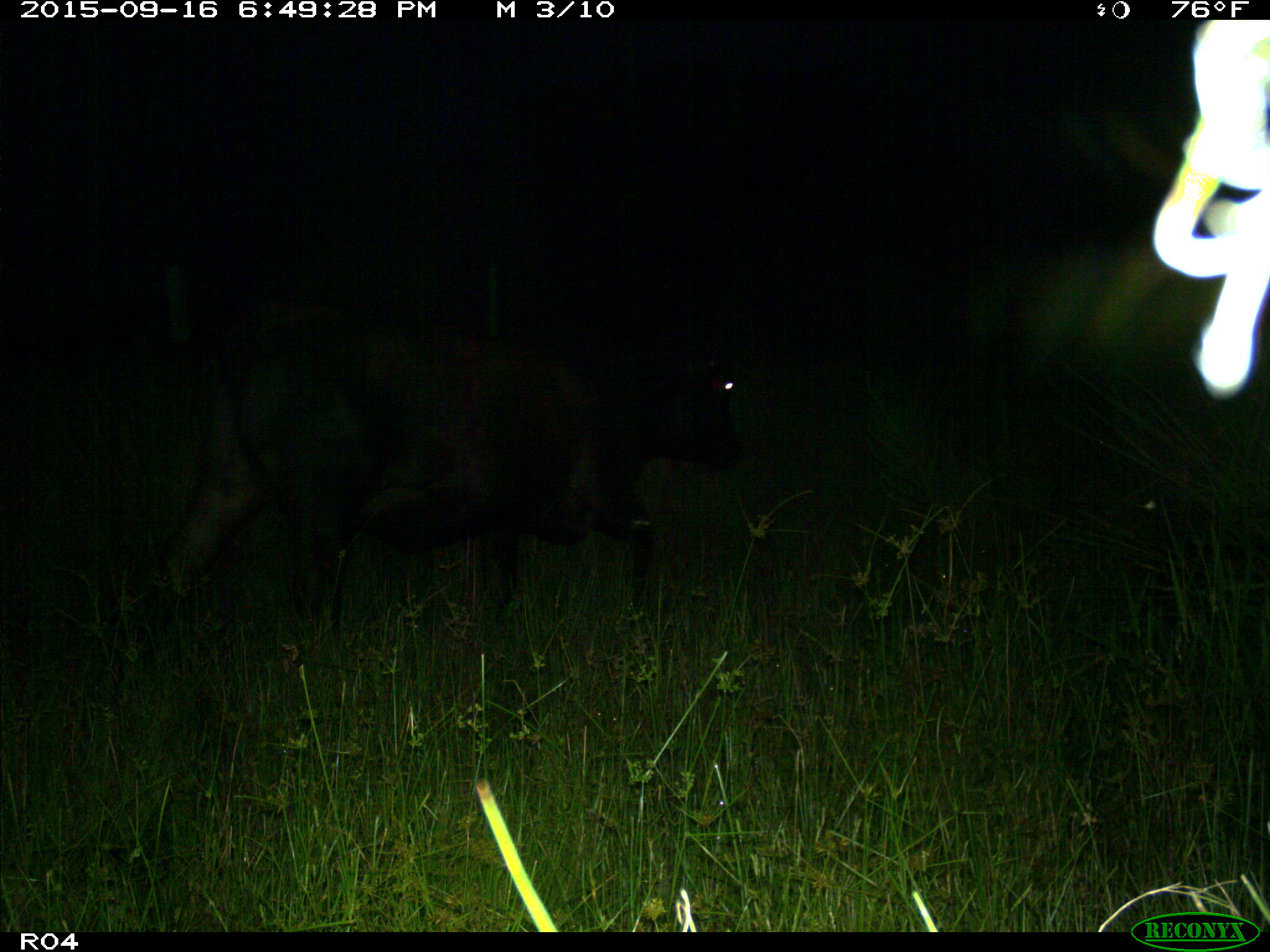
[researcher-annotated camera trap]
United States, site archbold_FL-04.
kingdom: Animalia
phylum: Chordata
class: Mammalia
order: Artiodactyla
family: Bovidae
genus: Bos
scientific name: Bos taurus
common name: domestic cow